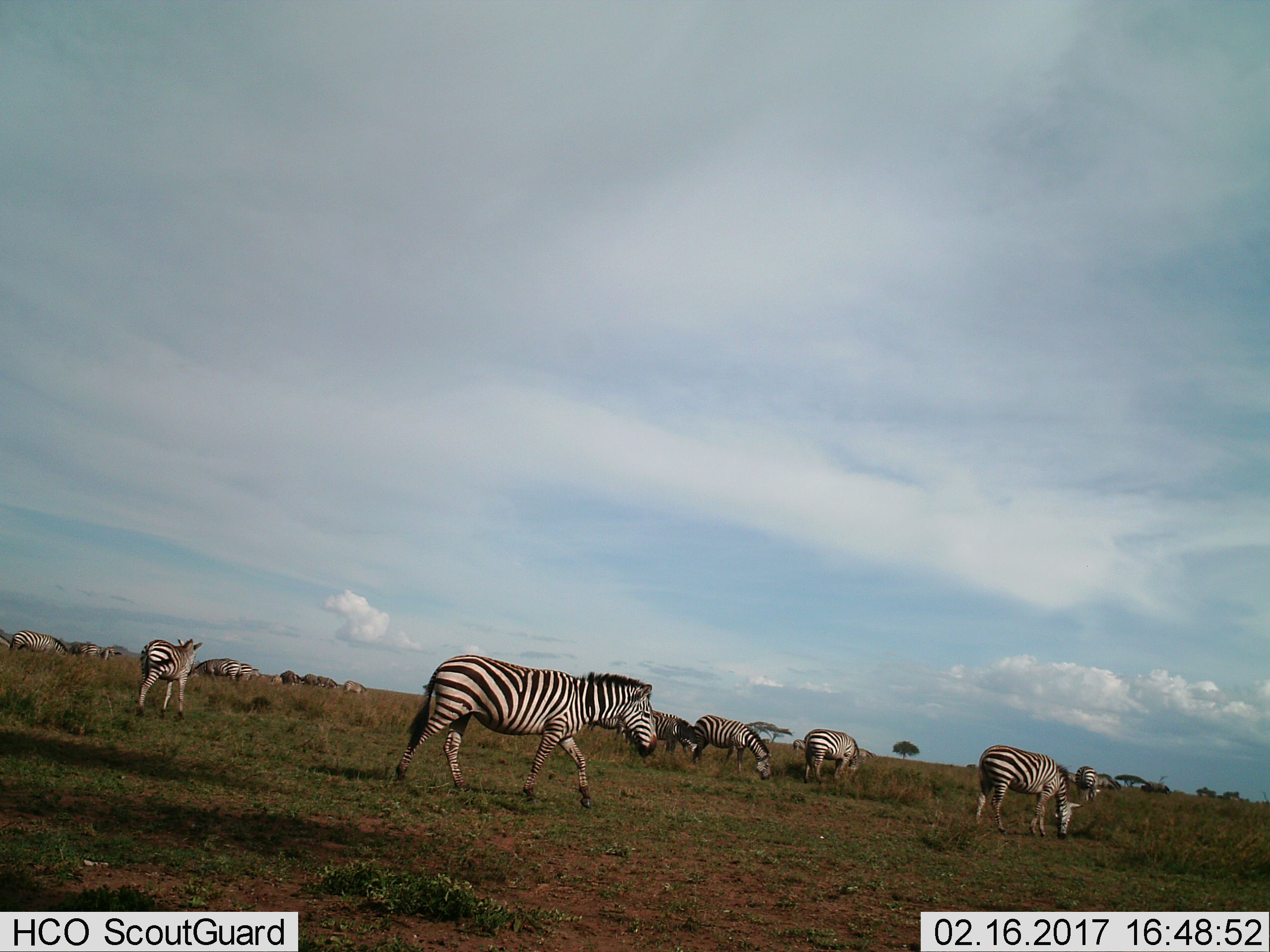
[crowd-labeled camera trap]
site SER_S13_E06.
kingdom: Animalia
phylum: Chordata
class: Mammalia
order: Perissodactyla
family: Equidae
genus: Equus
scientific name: Equus quagga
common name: plains zebra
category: zebraplains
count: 11-50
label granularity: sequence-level